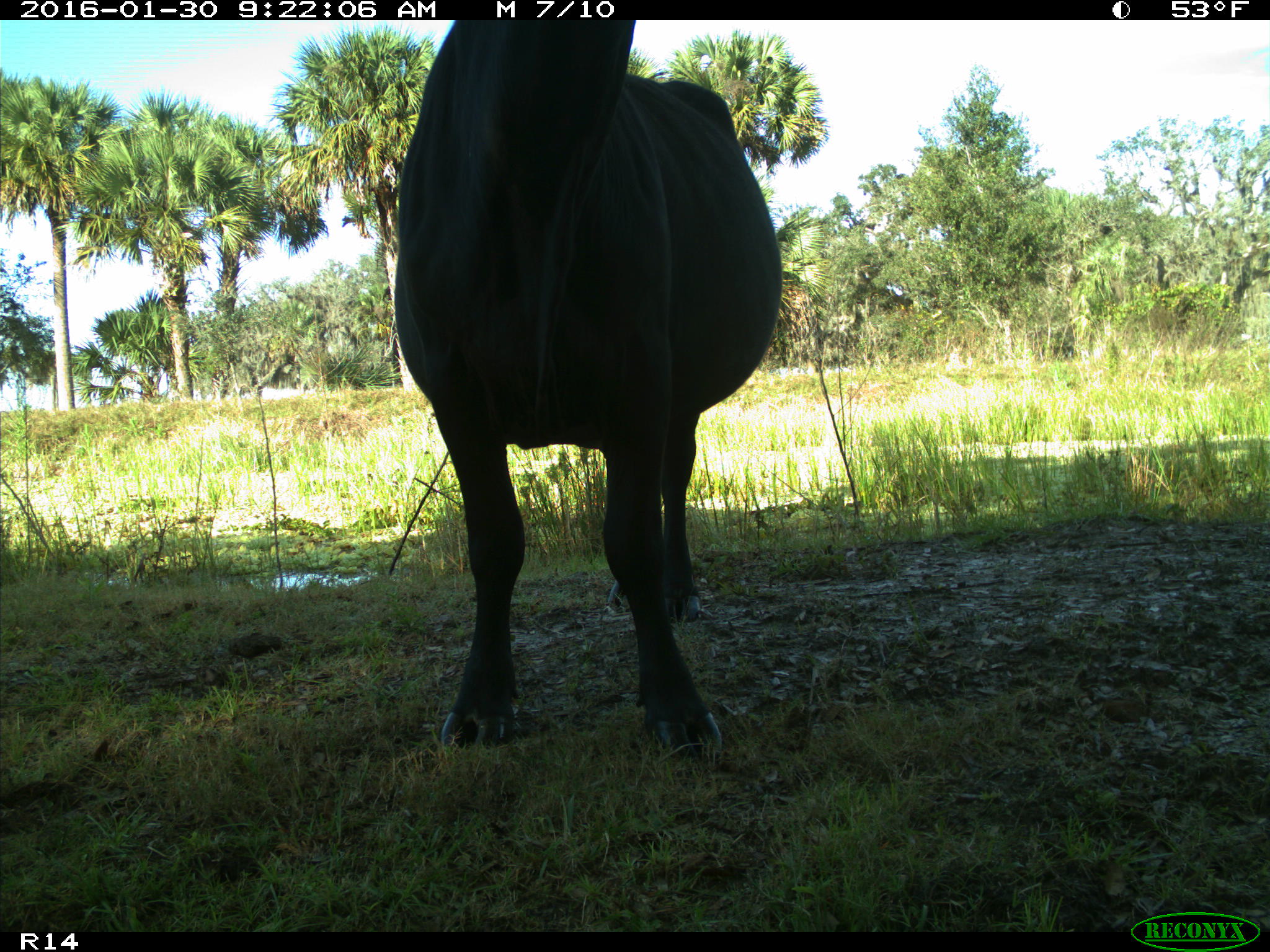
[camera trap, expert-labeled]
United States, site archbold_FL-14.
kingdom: Animalia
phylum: Chordata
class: Mammalia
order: Artiodactyla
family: Bovidae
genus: Bos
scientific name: Bos taurus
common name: domestic cow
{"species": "Bos taurus (domestic cow)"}